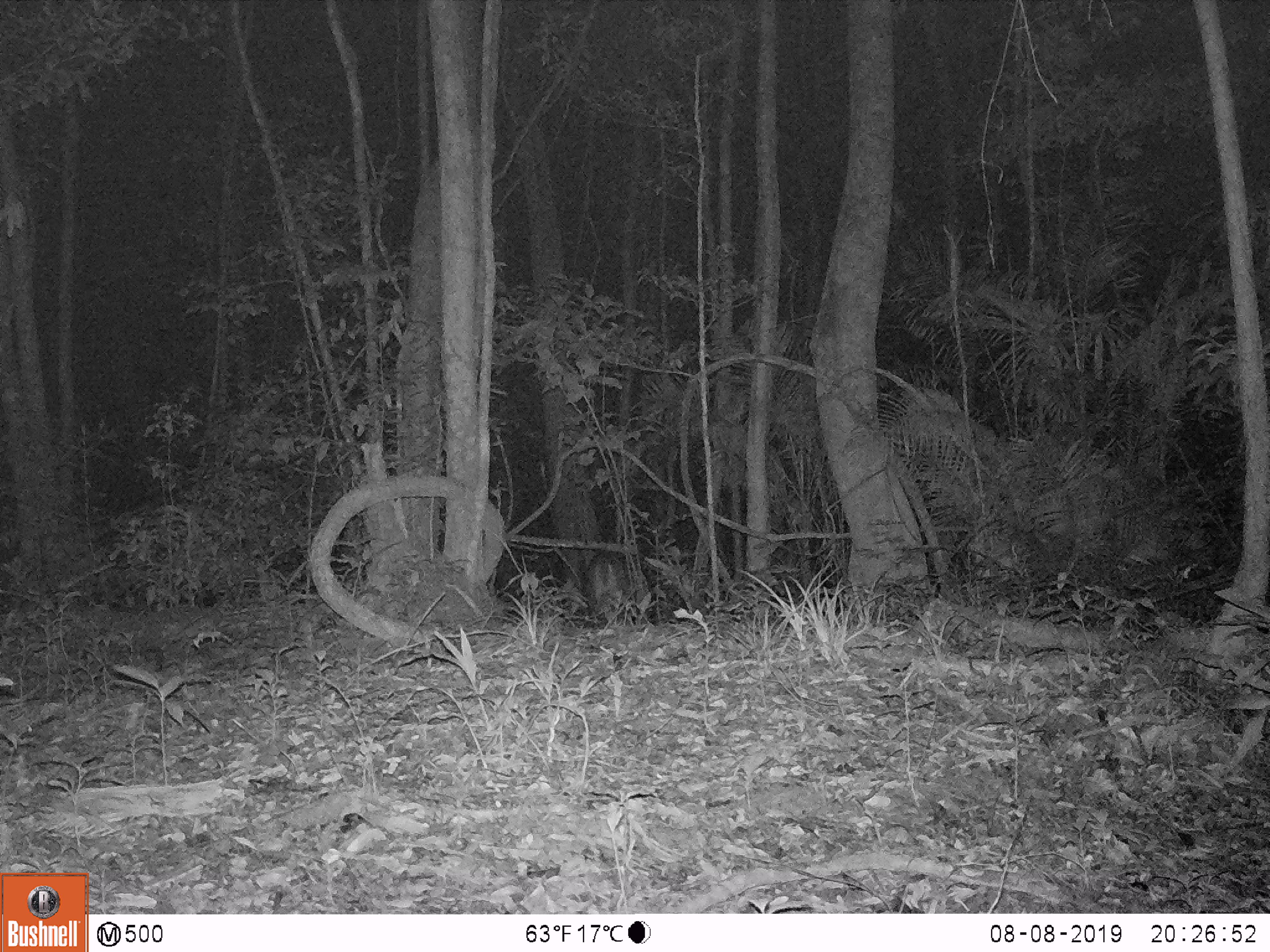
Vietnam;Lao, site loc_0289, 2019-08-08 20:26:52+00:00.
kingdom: Animalia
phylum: Chordata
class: Mammalia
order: Artiodactyla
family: Cervidae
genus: Muntiacus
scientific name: Muntiacus vuquangensis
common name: large-antlered muntjac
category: large antlered muntjac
Large antlered muntjac (large-antlered muntjac) (Muntiacus vuquangensis). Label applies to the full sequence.